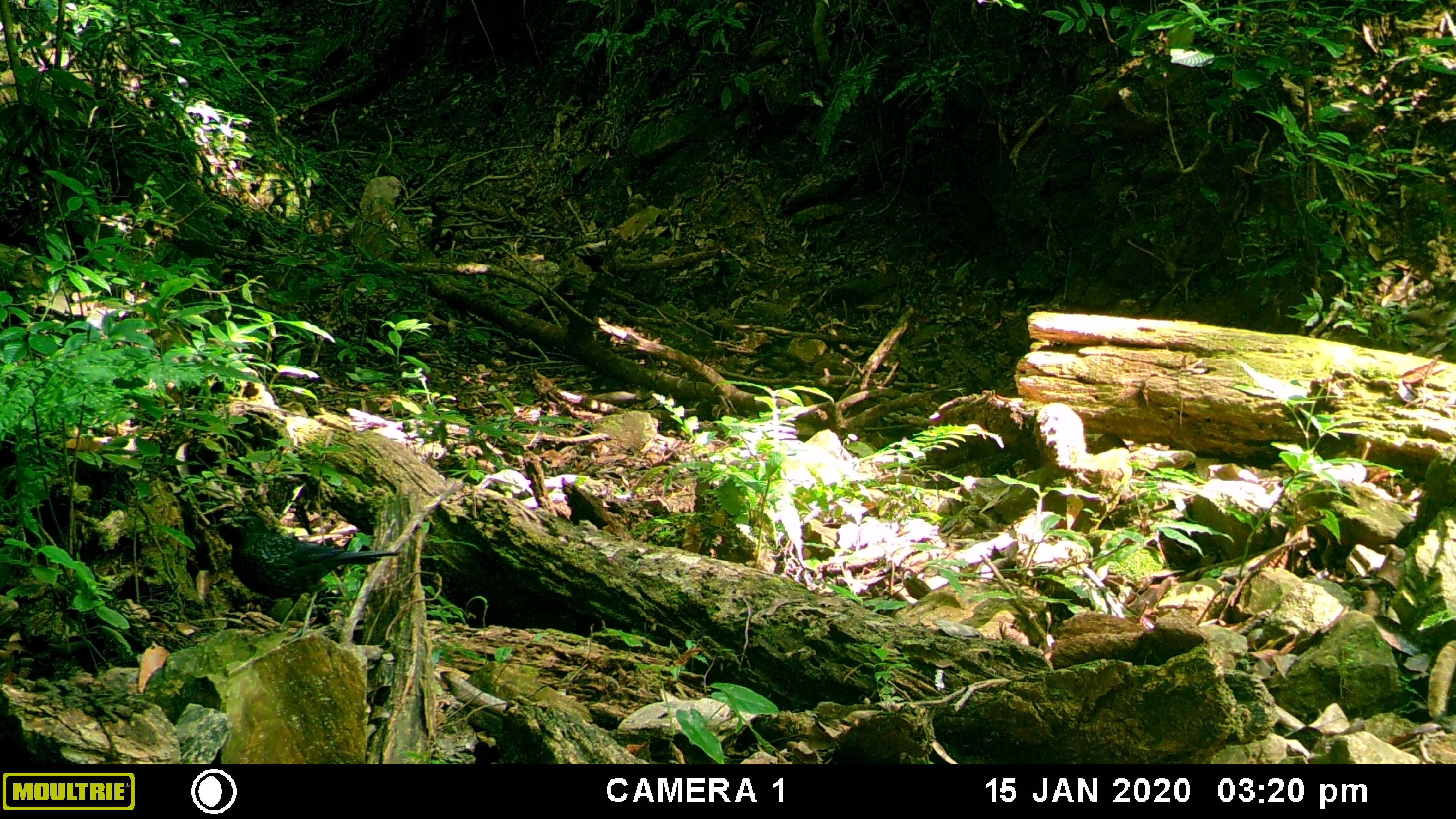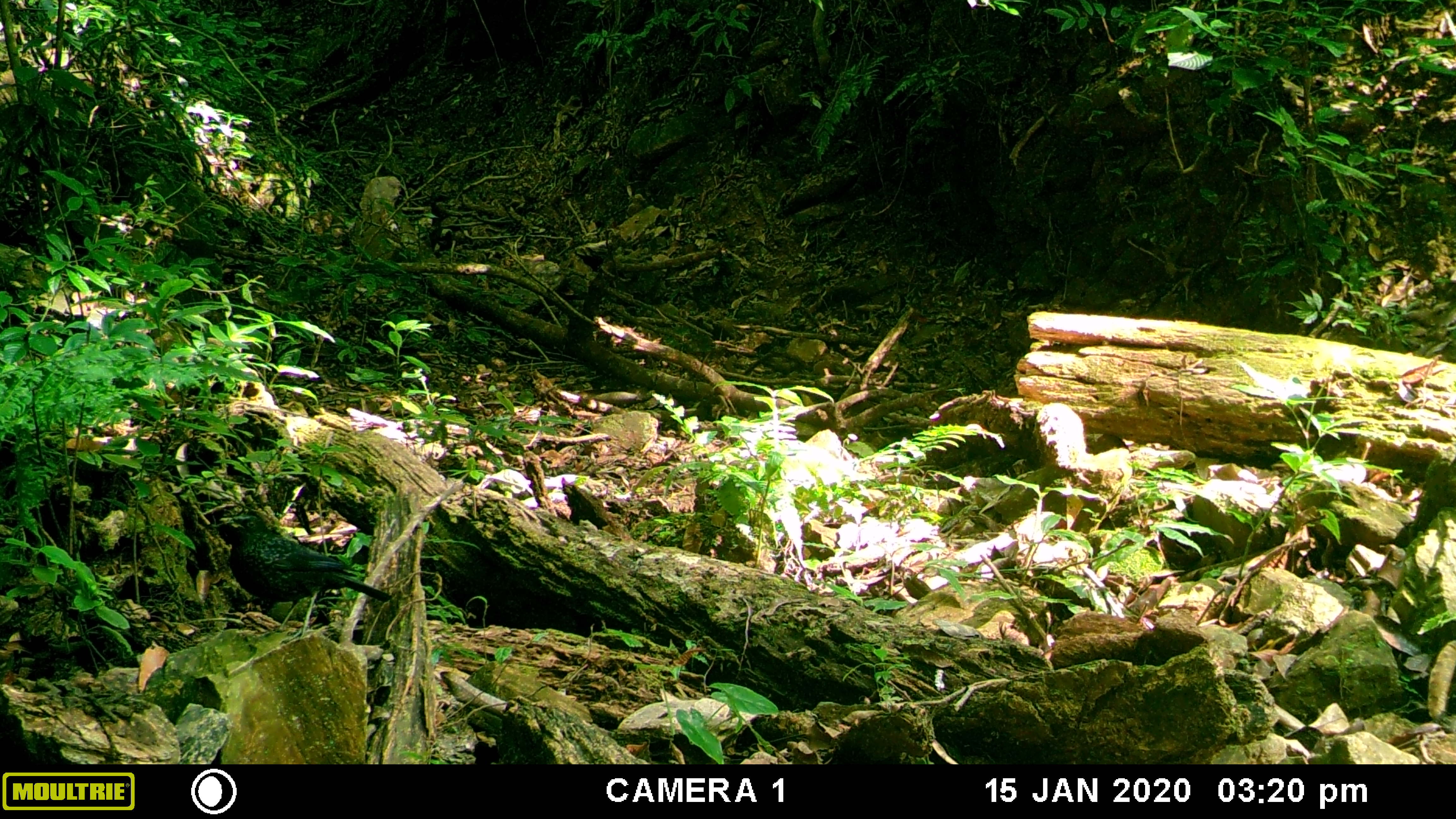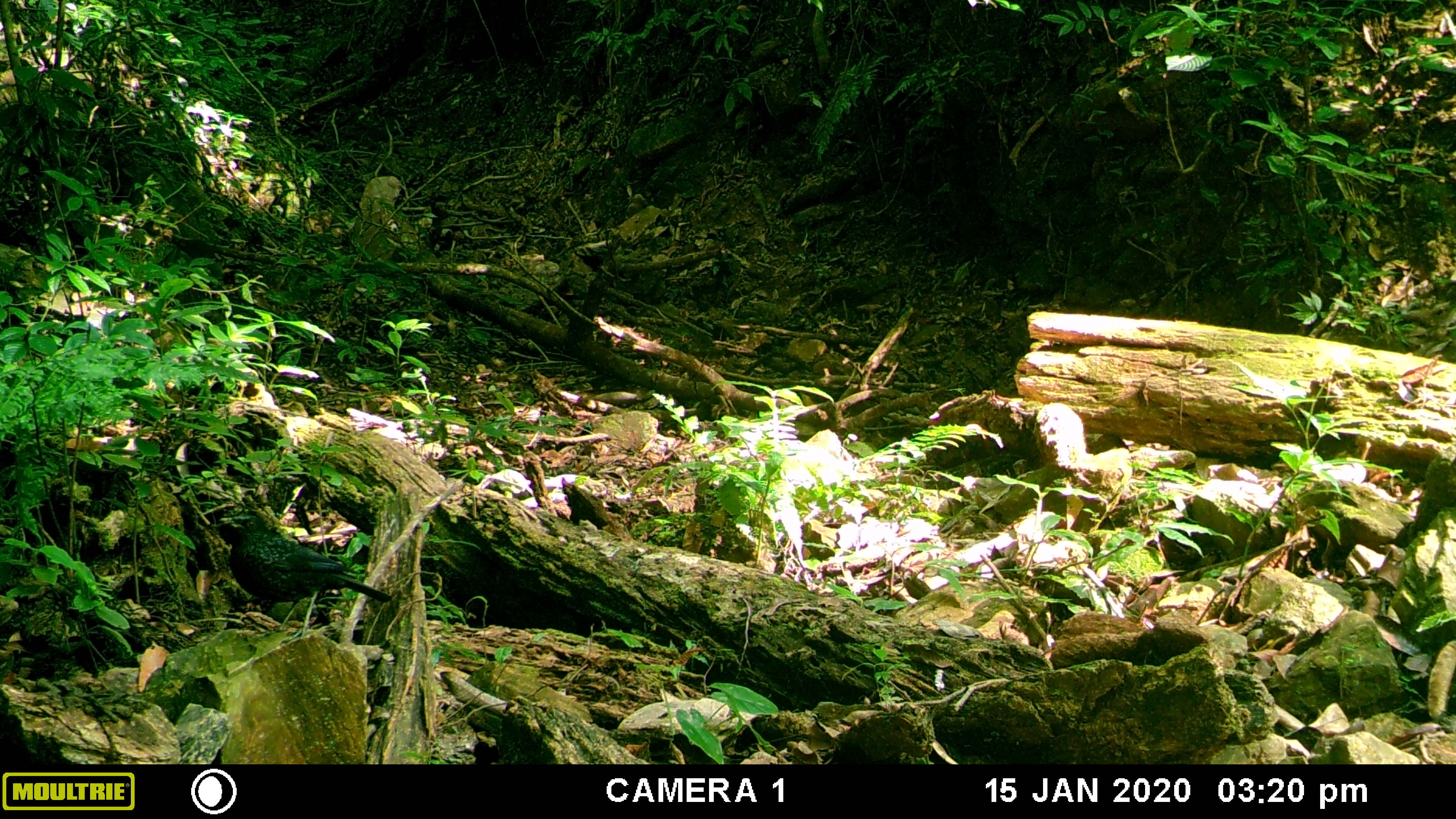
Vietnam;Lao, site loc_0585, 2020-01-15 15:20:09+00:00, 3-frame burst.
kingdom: Animalia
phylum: Chordata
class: Aves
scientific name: Aves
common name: bird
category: unidentified bird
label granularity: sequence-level